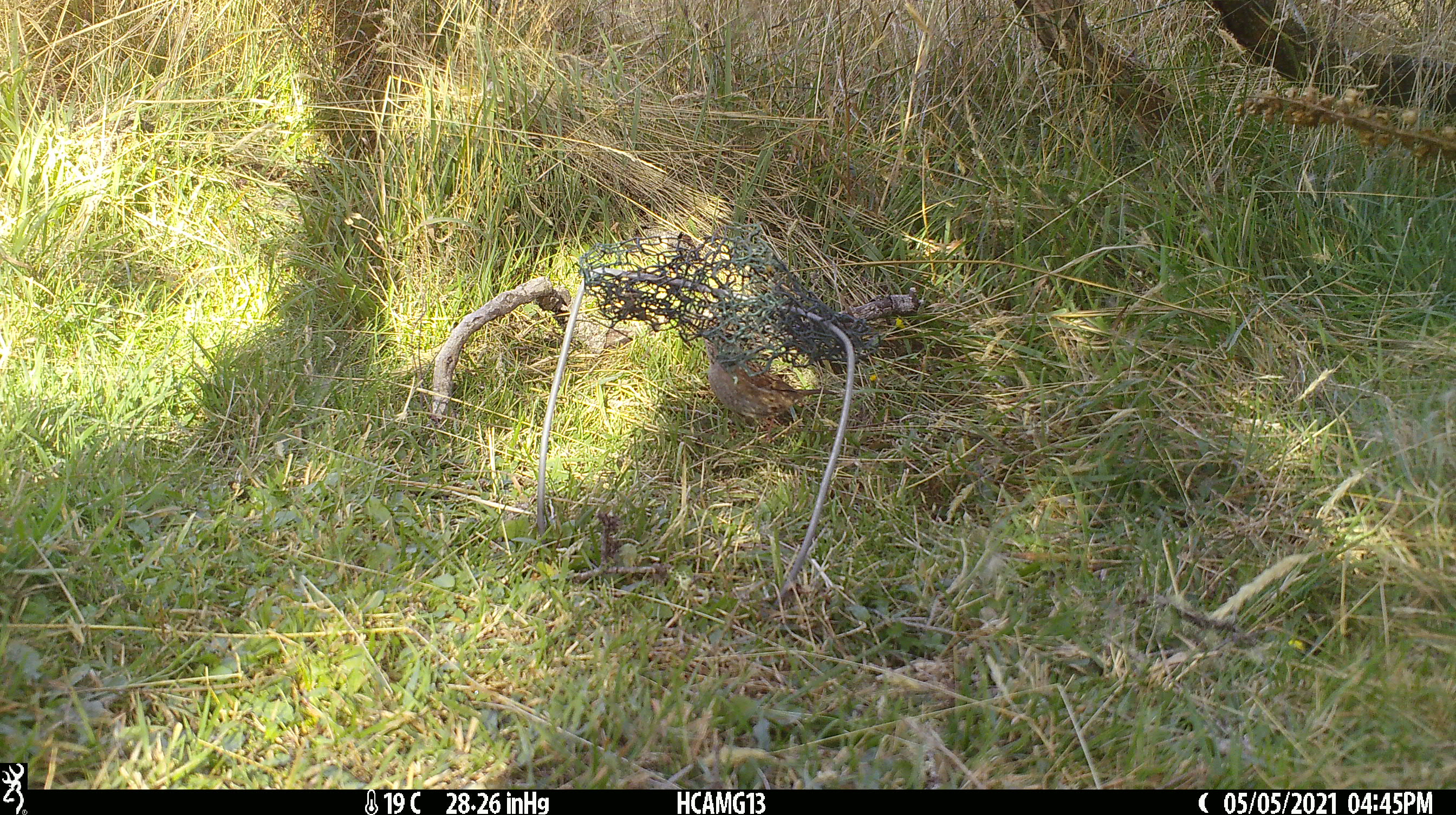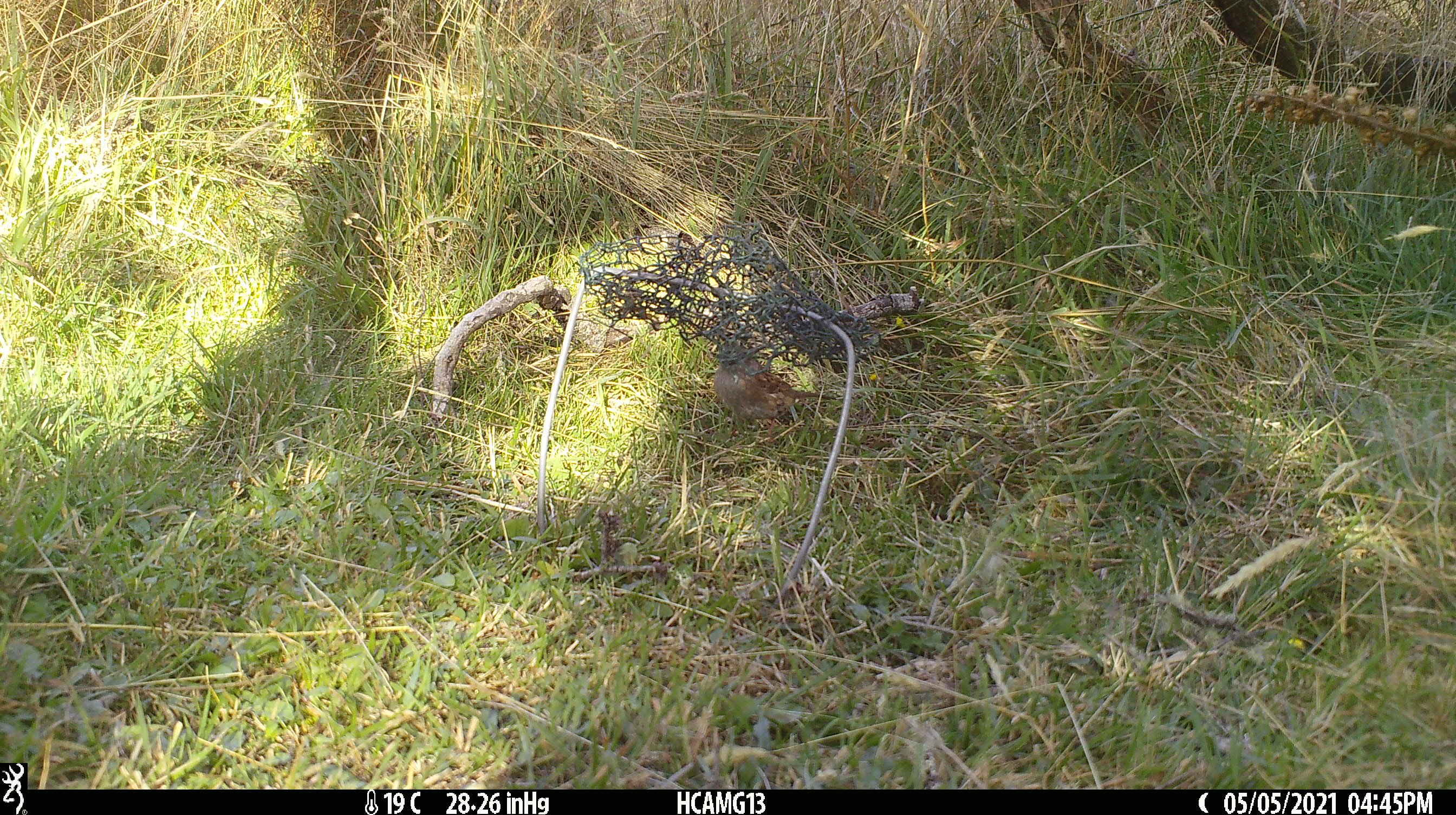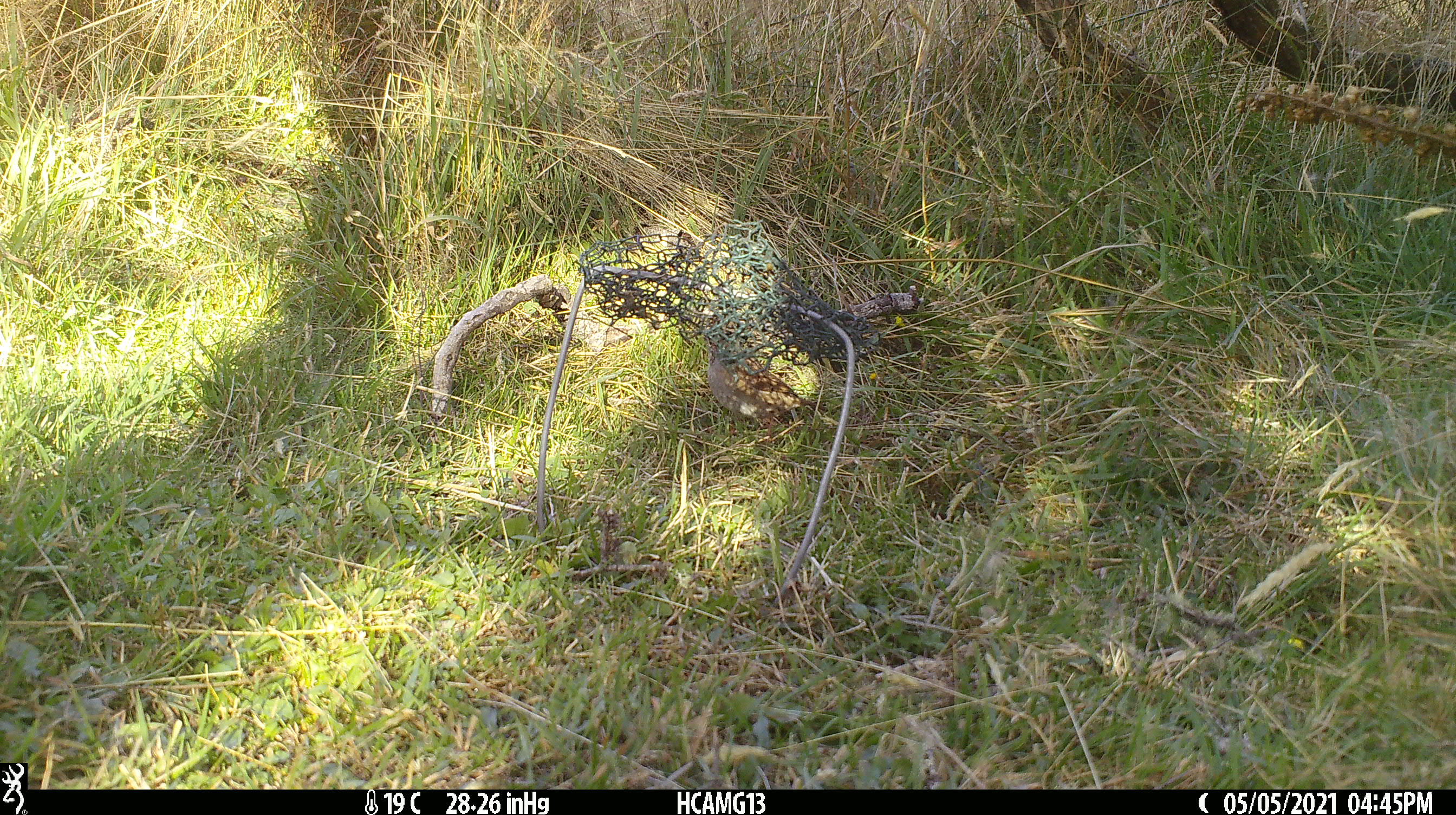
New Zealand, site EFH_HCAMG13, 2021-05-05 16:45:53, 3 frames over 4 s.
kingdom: Animalia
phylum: Chordata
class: Aves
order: Passeriformes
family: Prunellidae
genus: Prunella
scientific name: Prunella modularis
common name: dunnock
Dunnock (Prunella modularis).